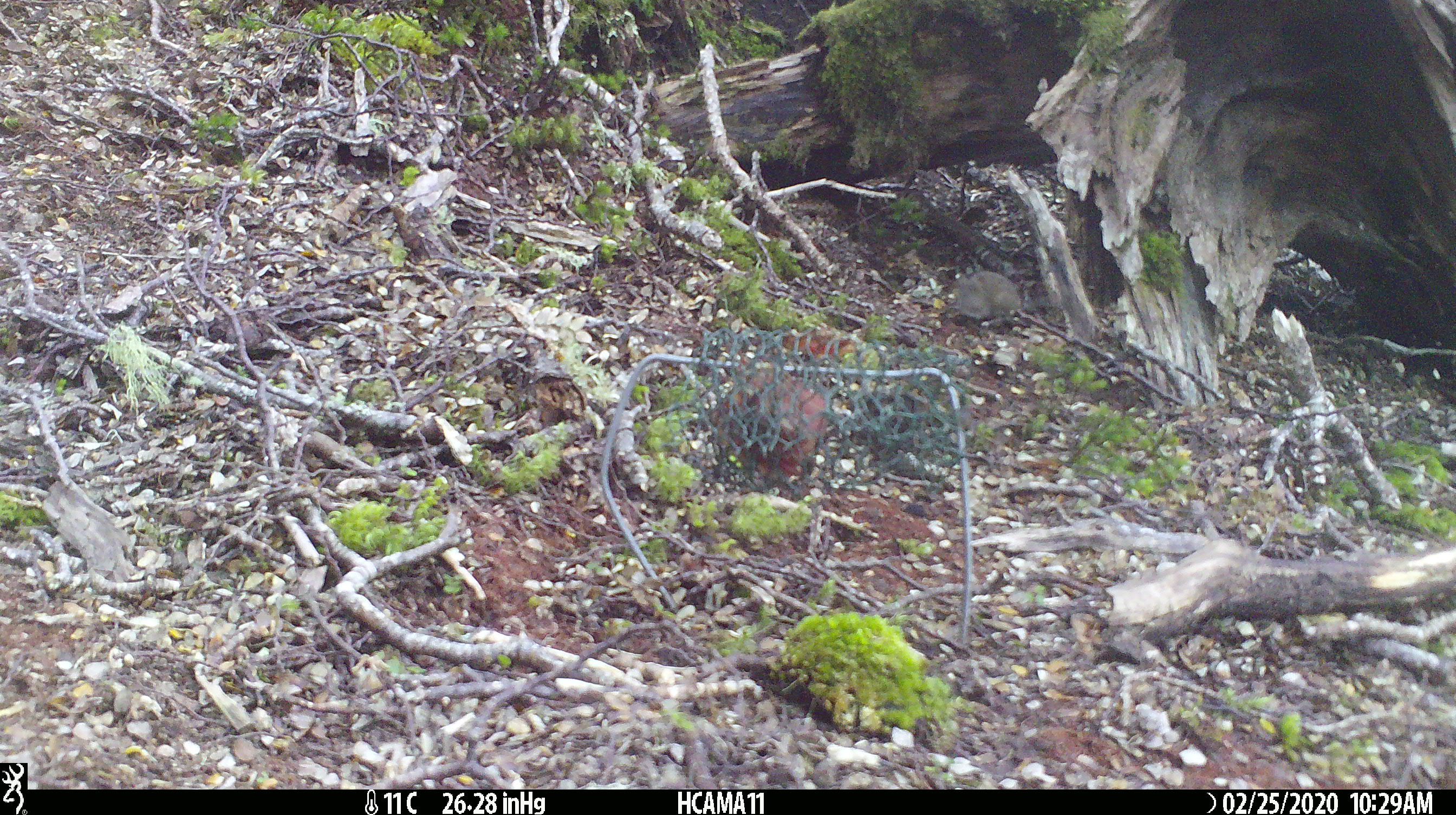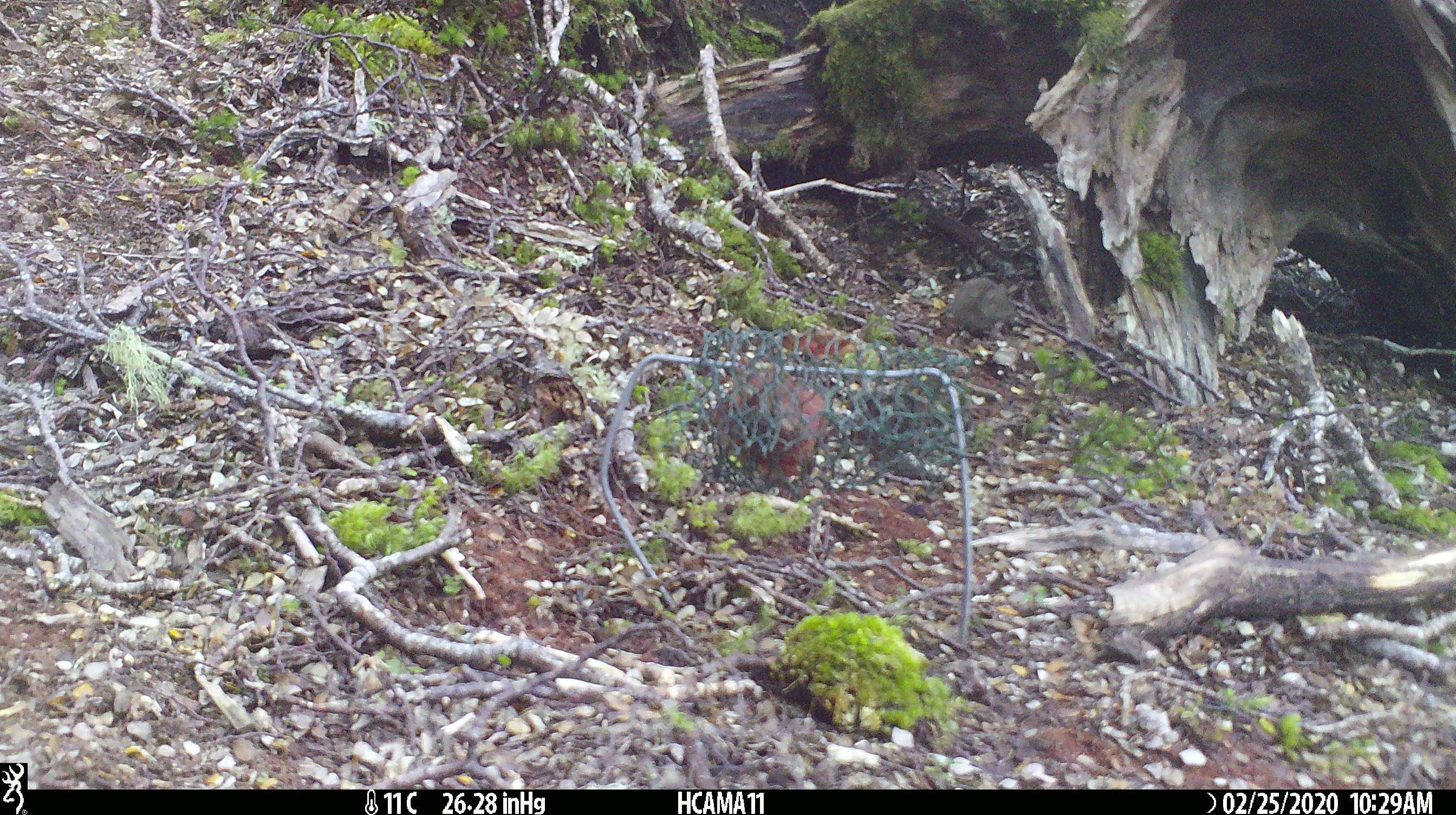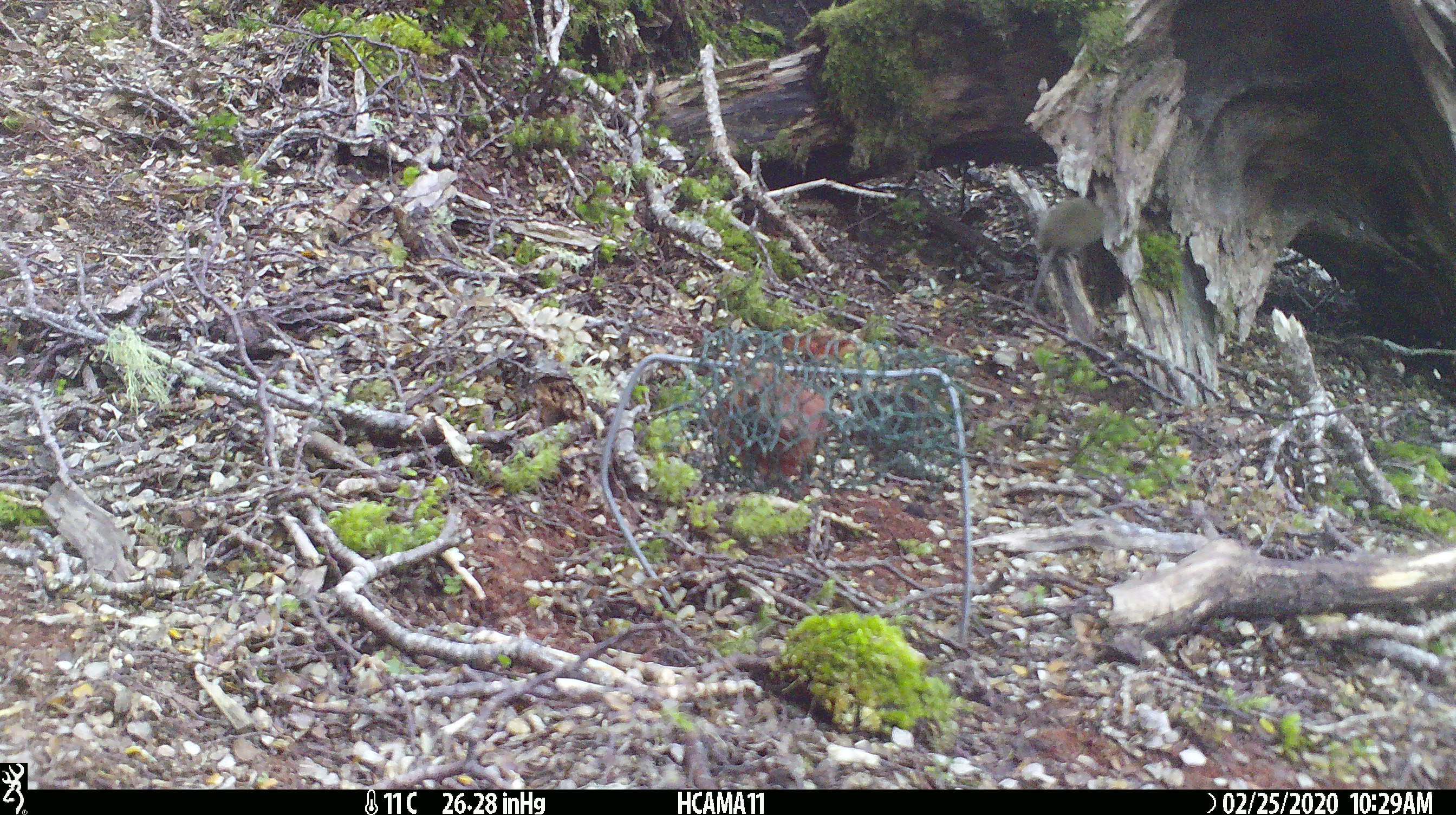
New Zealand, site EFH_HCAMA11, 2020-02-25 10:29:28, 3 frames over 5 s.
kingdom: Animalia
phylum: Chordata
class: Mammalia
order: Rodentia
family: Muridae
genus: Mus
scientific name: Mus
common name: mouse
Mouse (Mus).